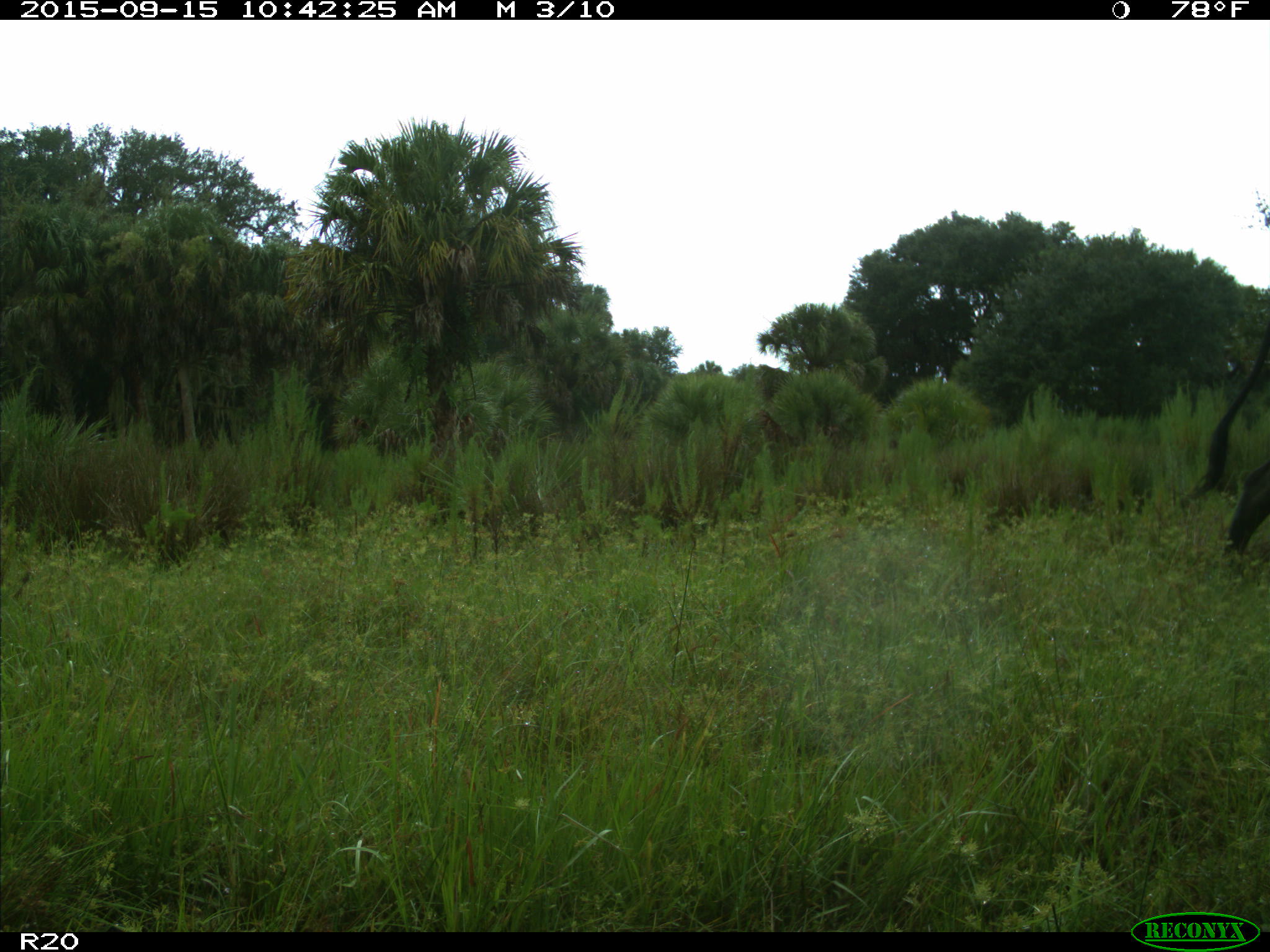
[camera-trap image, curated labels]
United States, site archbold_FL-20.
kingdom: Animalia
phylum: Chordata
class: Mammalia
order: Artiodactyla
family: Bovidae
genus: Bos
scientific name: Bos taurus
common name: domestic cow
Bos taurus (domestic cow).